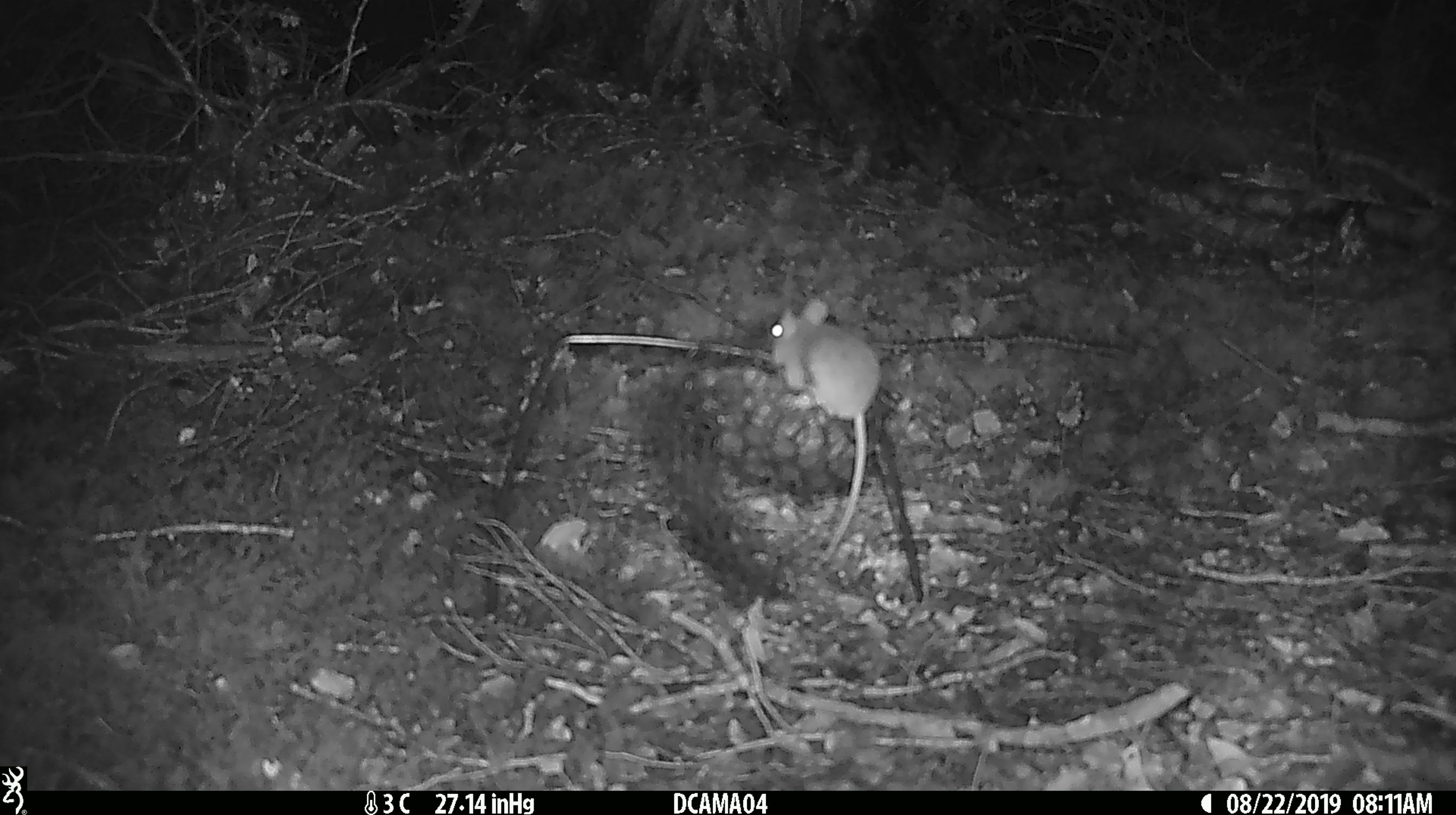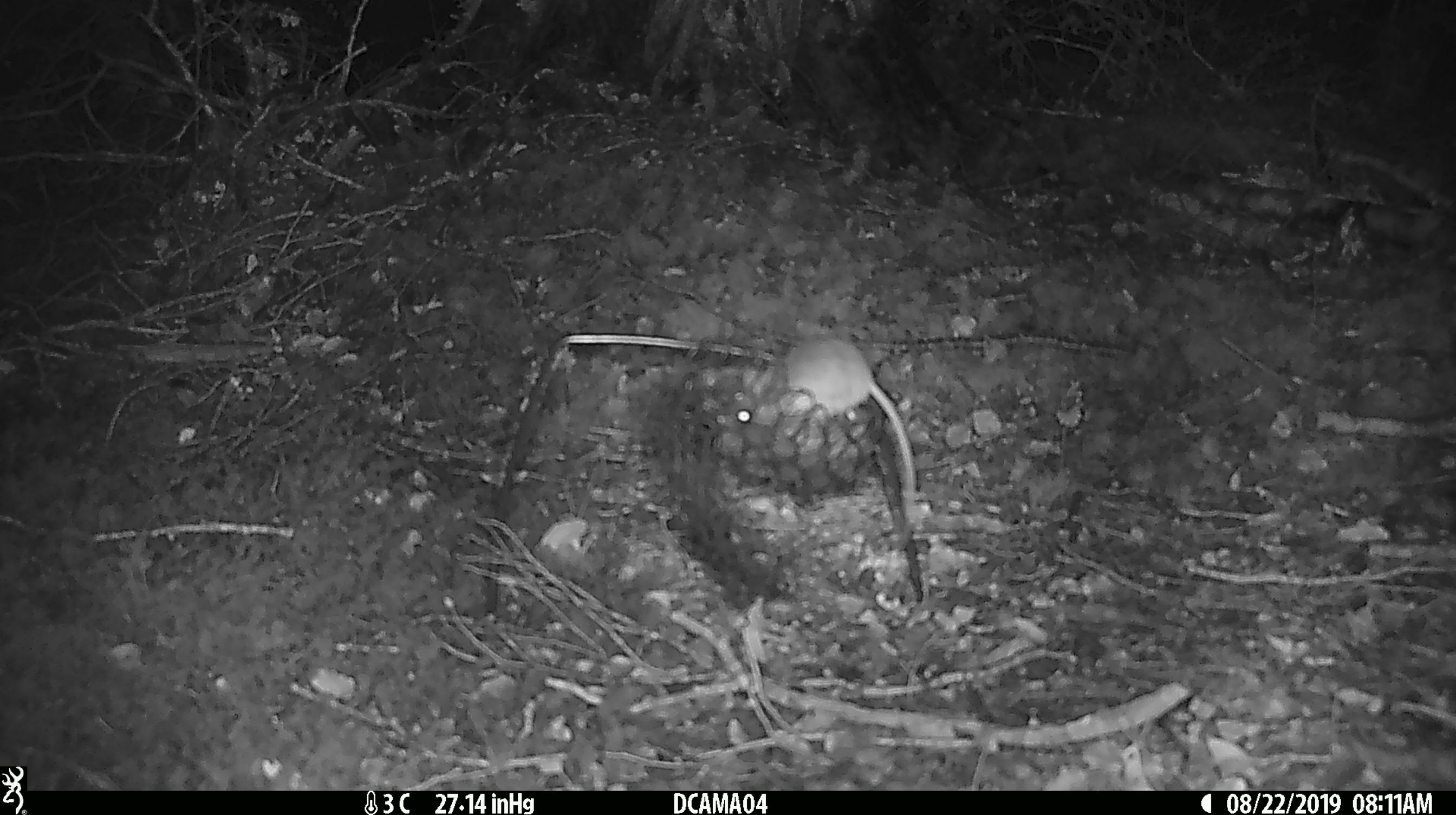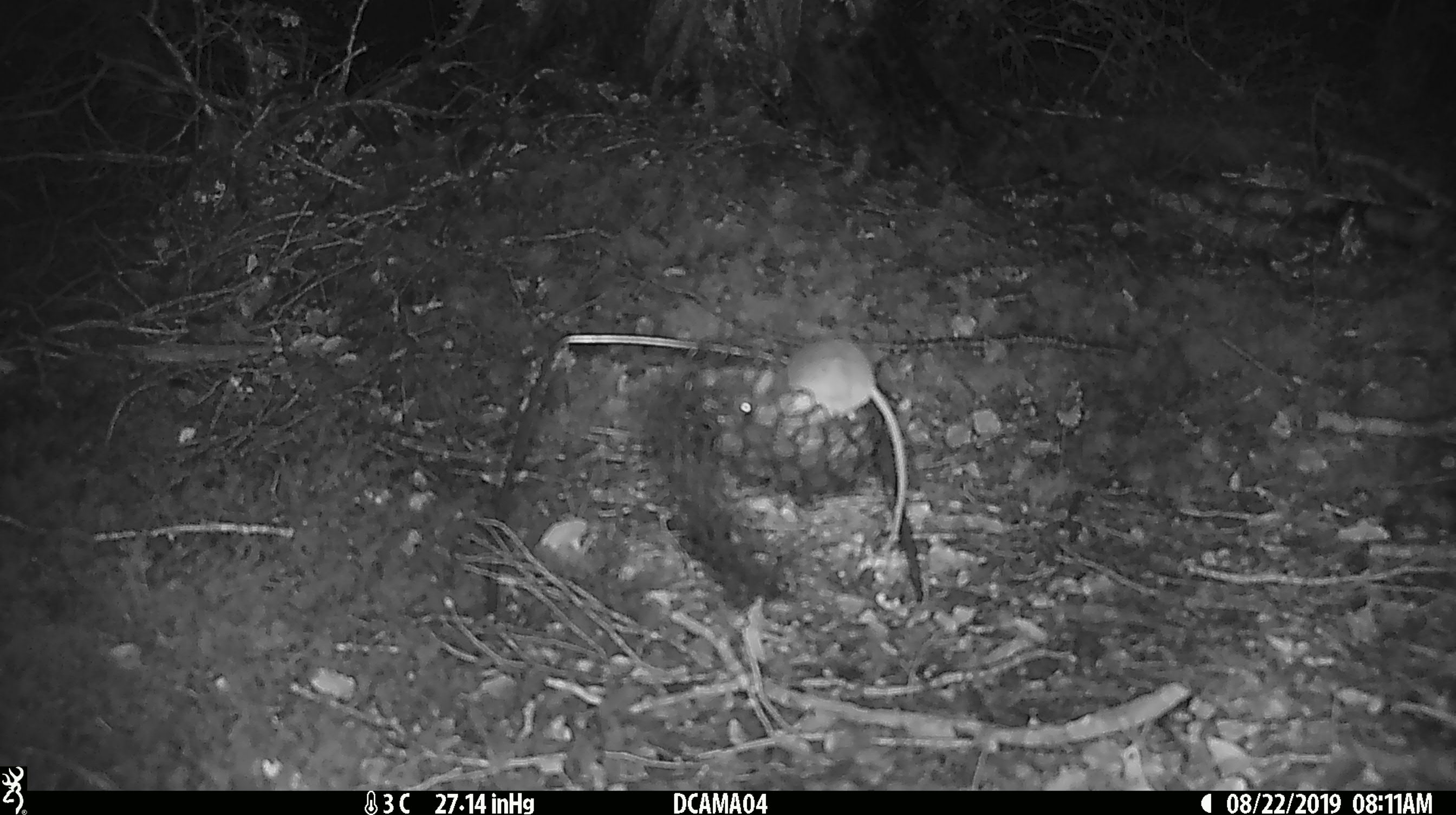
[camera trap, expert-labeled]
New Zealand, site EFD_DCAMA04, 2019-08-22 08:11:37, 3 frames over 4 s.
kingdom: Animalia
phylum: Chordata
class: Mammalia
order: Rodentia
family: Muridae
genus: Mus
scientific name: Mus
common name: mouse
Mouse (Mus).